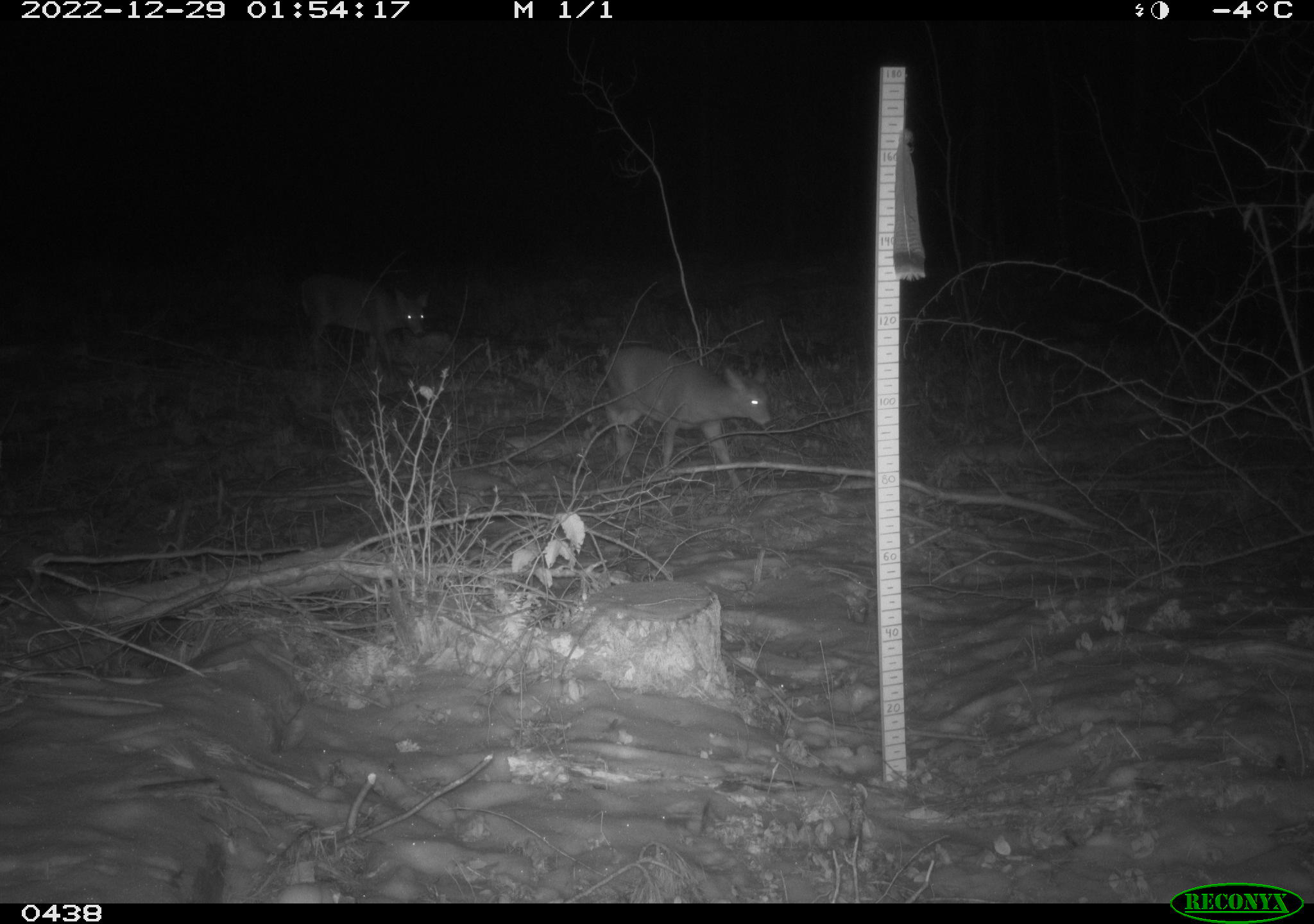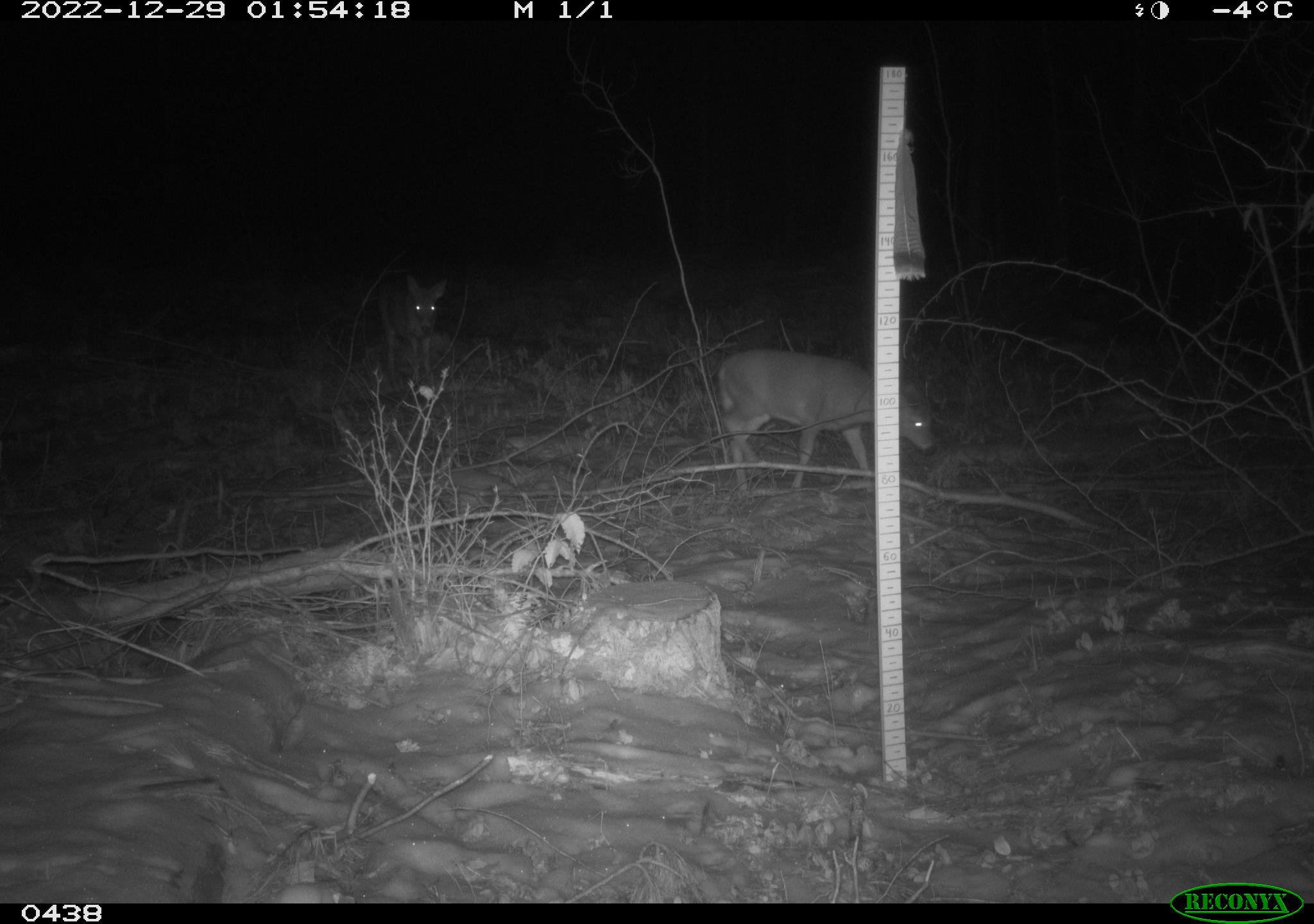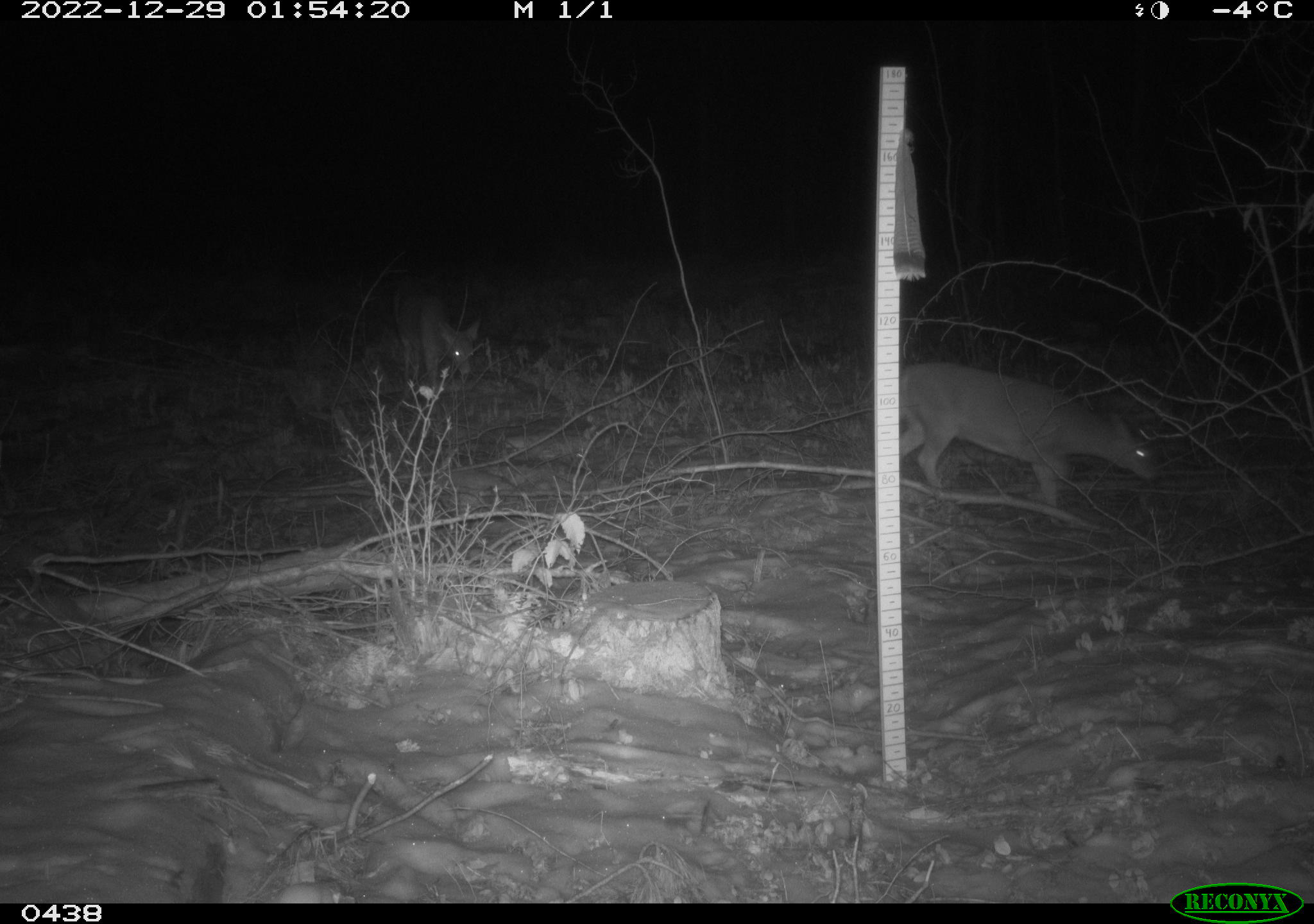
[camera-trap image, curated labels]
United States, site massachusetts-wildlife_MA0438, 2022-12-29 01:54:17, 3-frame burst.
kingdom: Animalia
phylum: Chordata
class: Mammalia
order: Artiodactyla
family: Cervidae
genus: Odocoileus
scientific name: Odocoileus virginianus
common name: white-tailed deer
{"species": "white-tailed deer (Odocoileus virginianus)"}